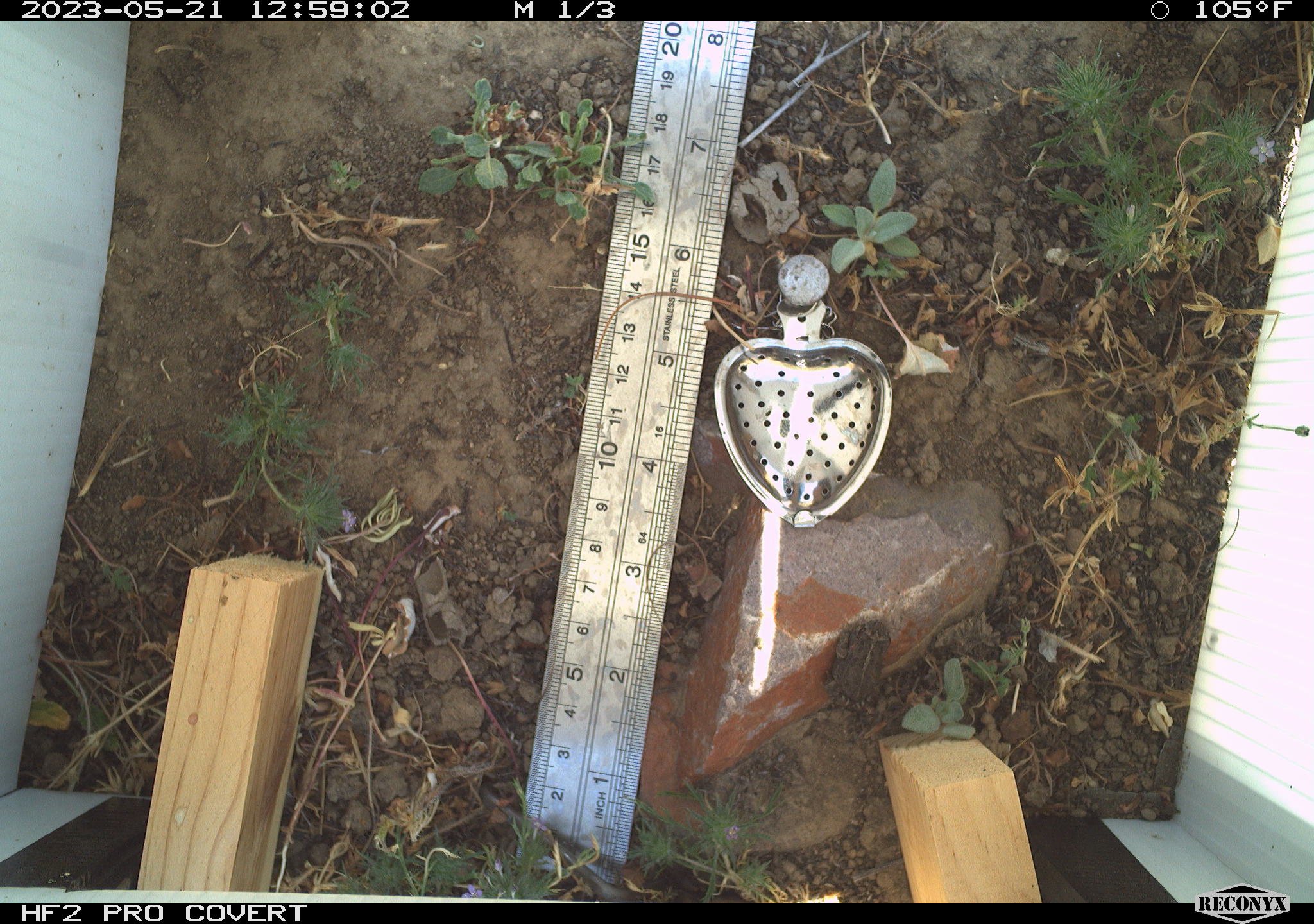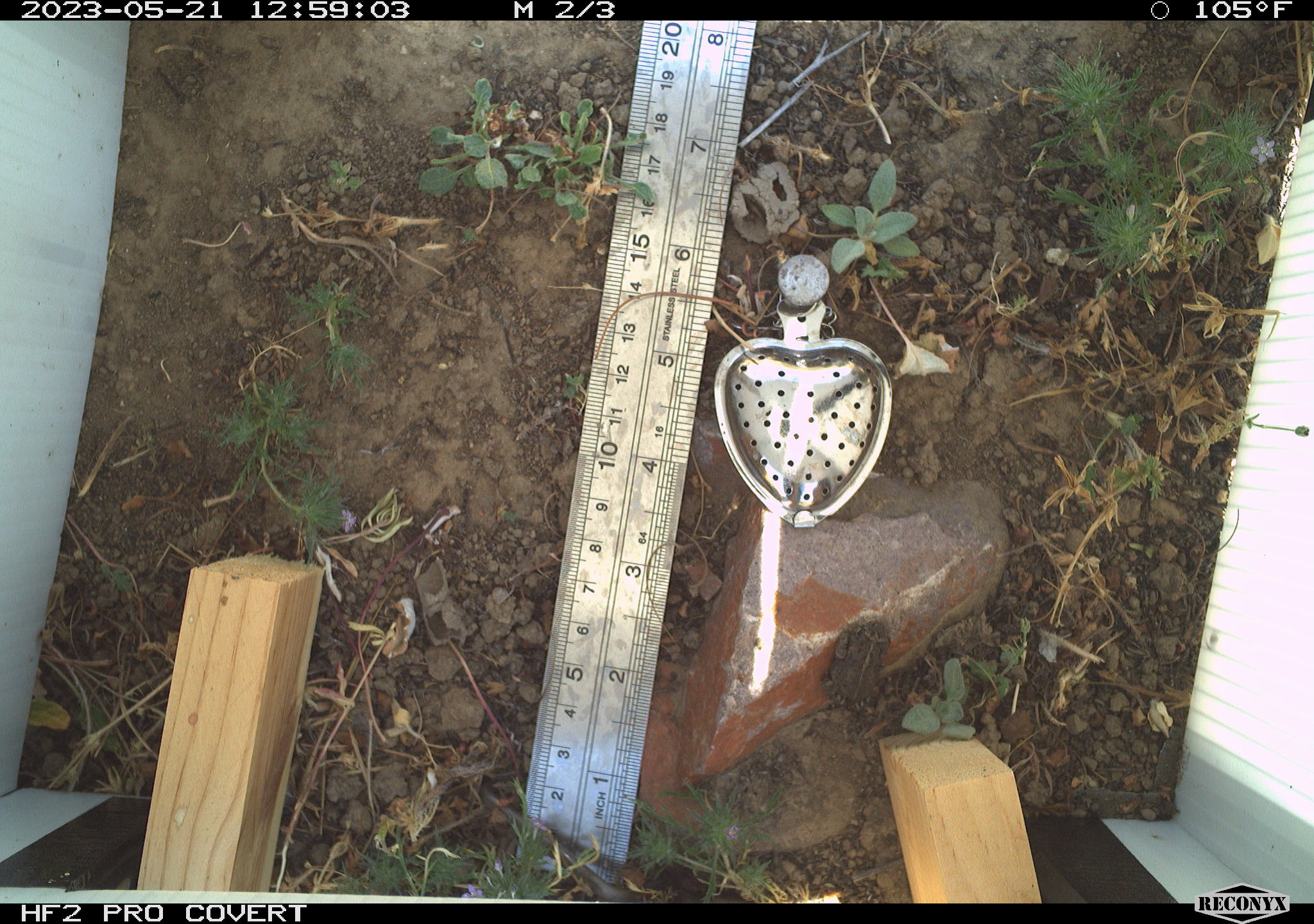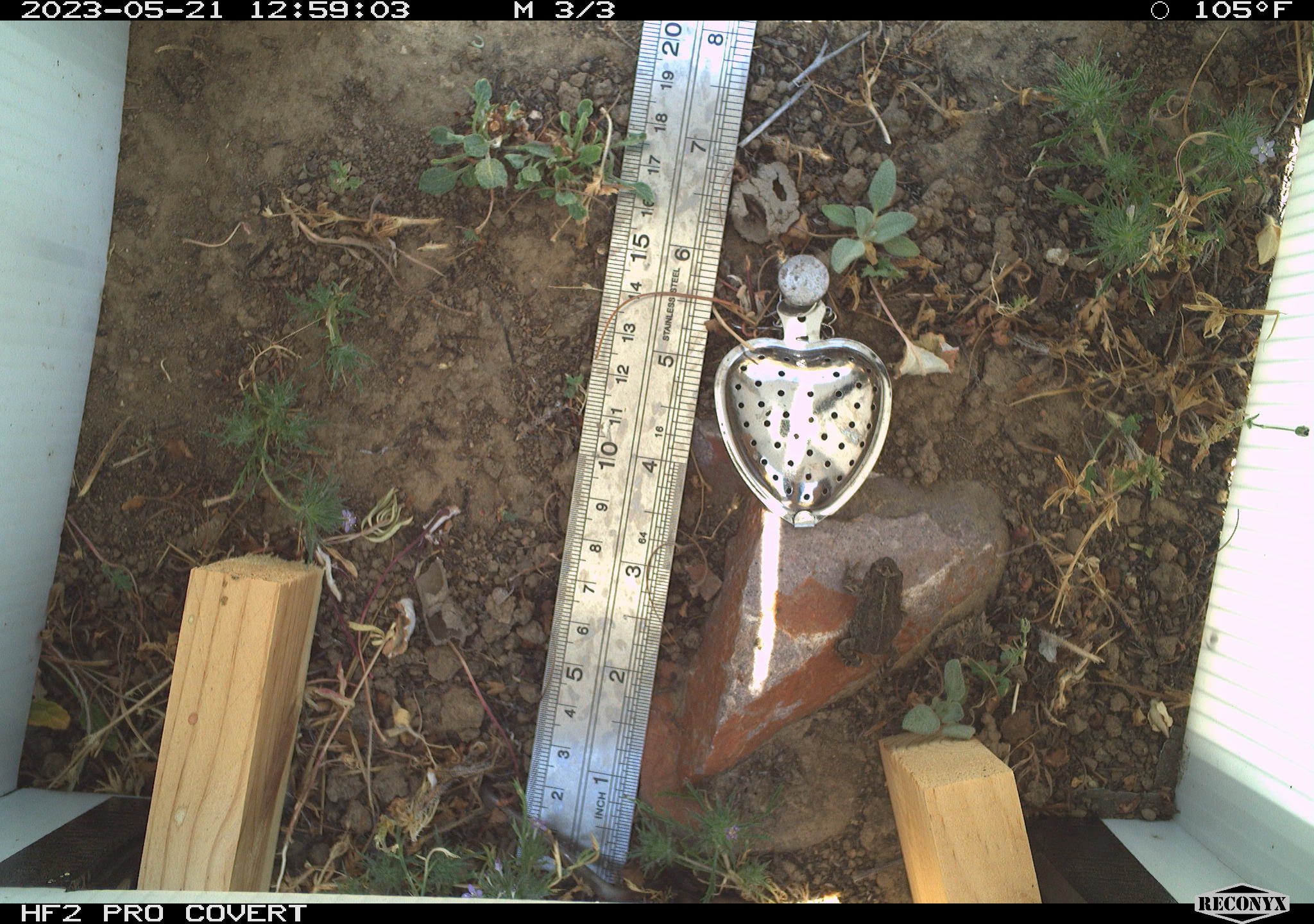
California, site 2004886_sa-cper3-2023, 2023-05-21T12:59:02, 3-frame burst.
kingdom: Animalia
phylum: Chordata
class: Amphibia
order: Anura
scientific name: Anura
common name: frogs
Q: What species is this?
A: Frogs (Anura).